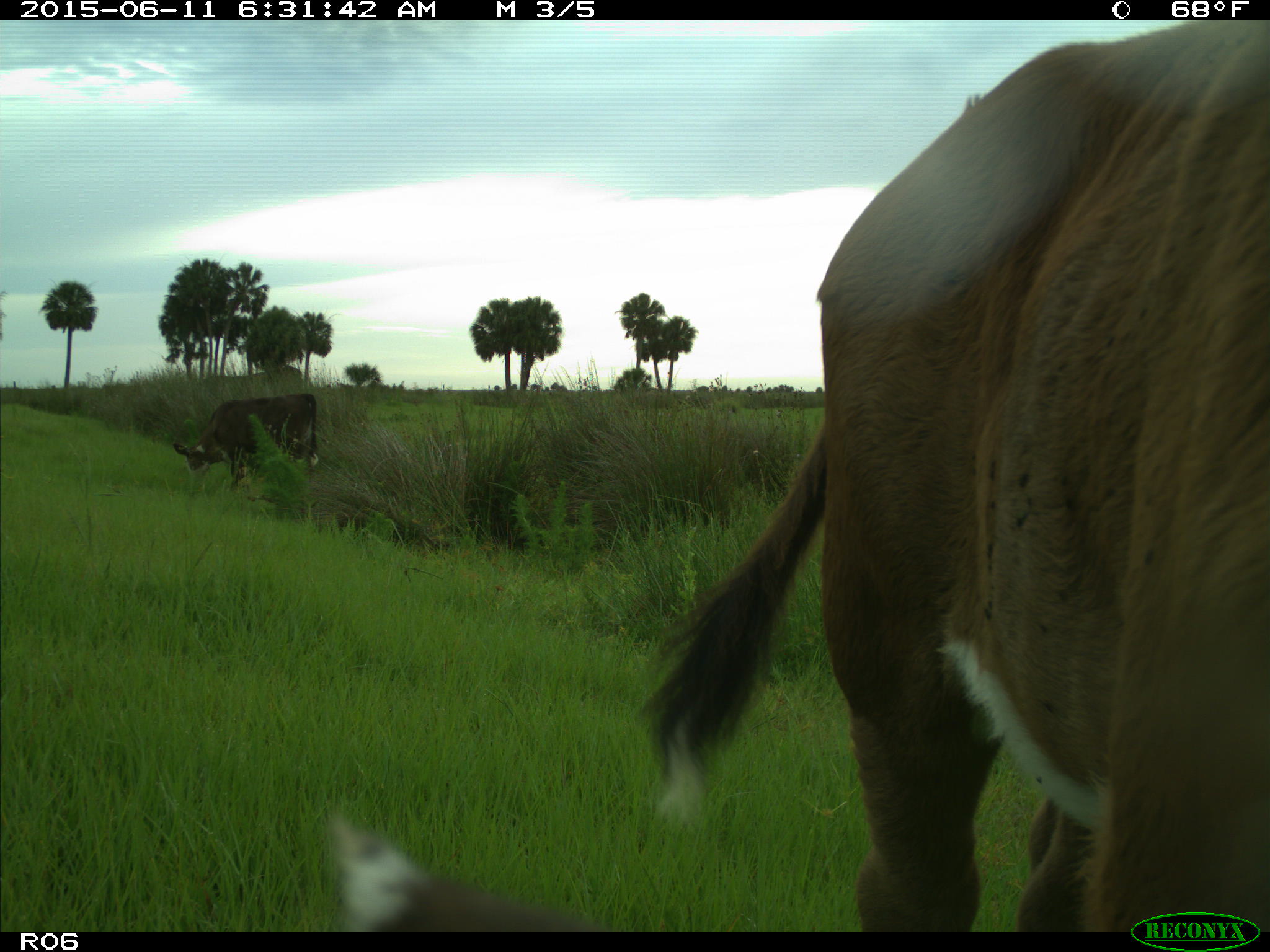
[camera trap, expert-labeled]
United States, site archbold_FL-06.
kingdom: Animalia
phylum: Chordata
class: Mammalia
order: Artiodactyla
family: Bovidae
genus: Bos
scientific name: Bos taurus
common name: domestic cow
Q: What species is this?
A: Bos taurus (domestic cow).